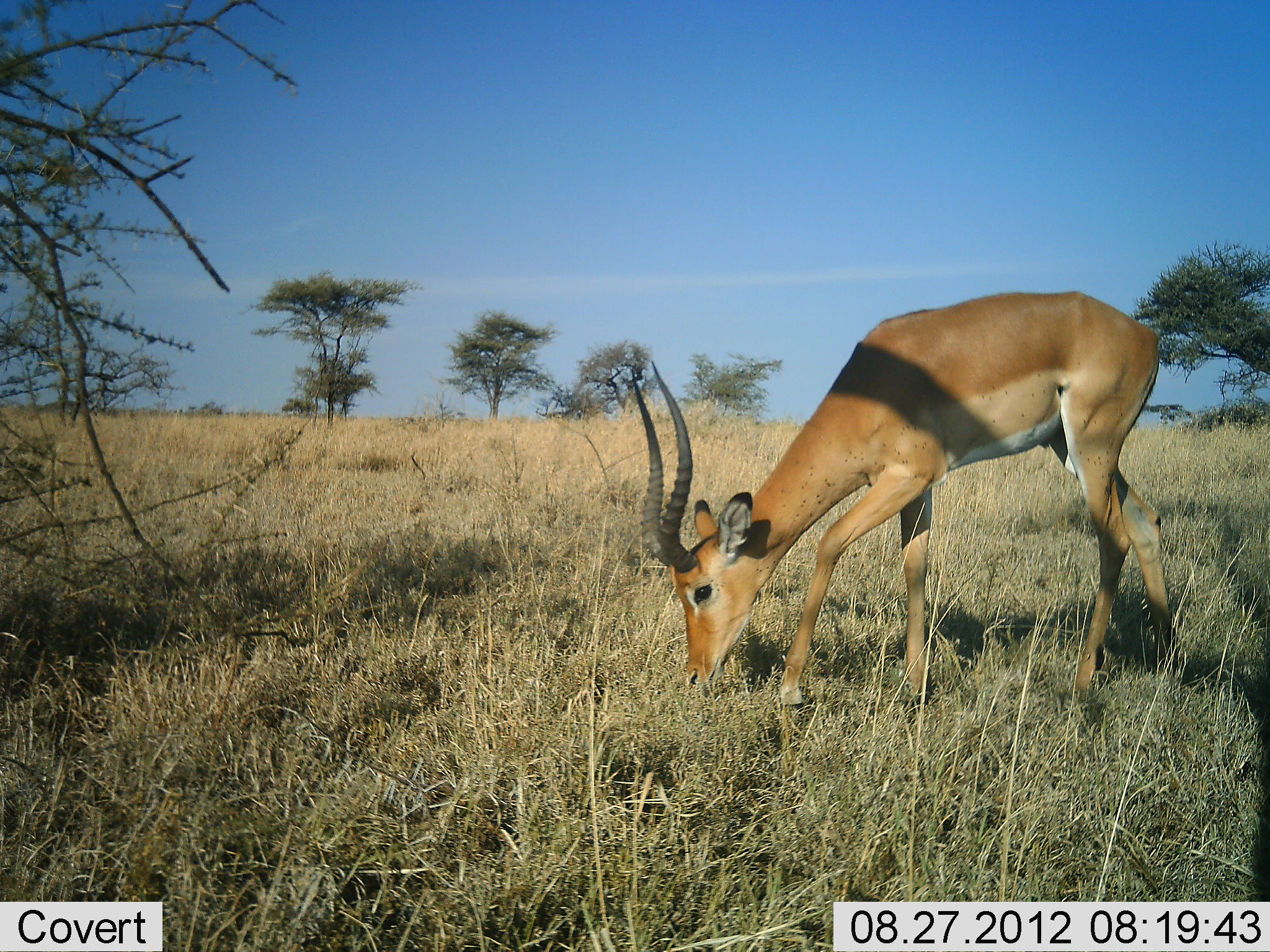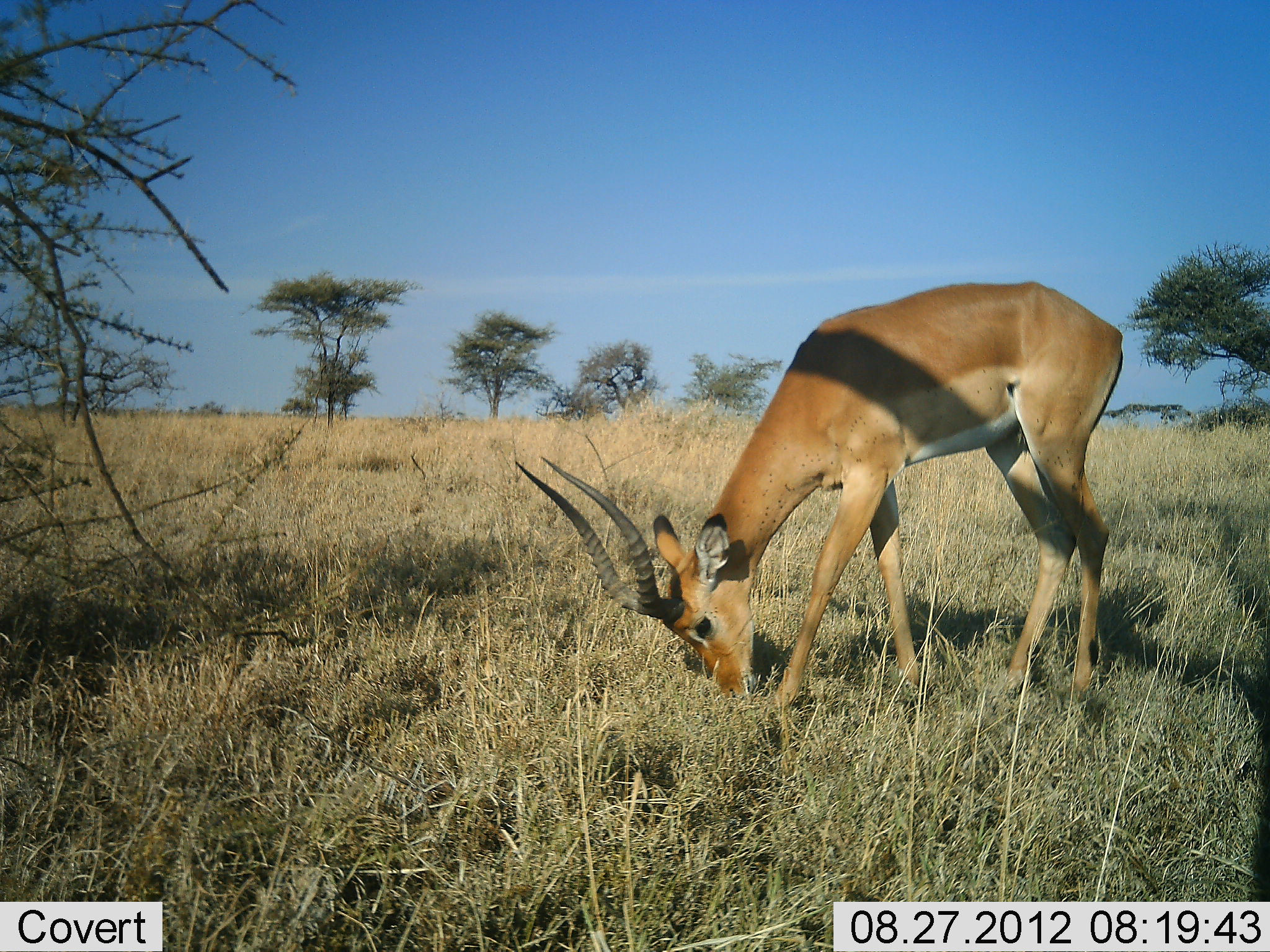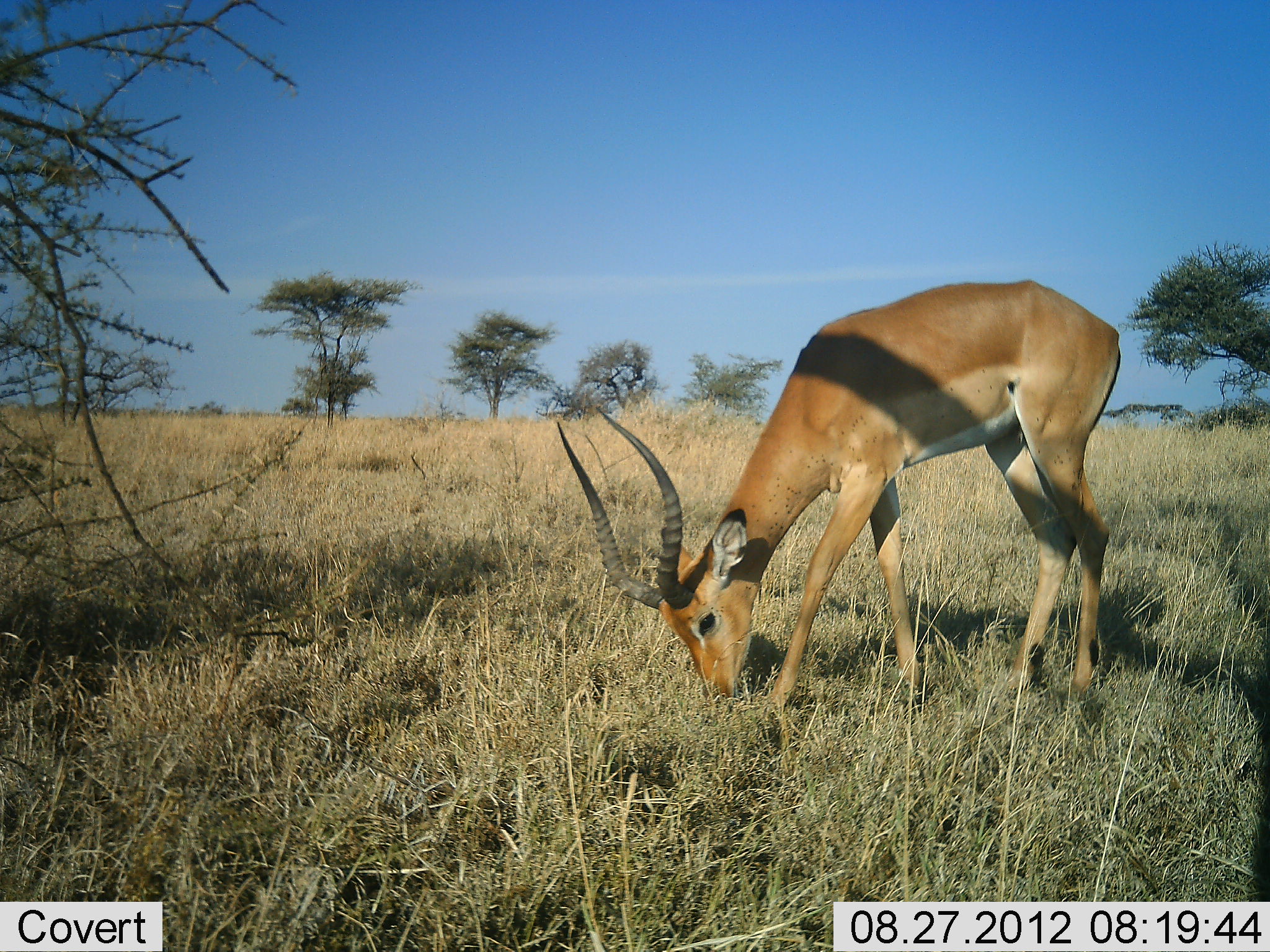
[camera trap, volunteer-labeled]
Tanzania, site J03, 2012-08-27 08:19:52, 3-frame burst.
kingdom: Animalia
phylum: Chordata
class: Mammalia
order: Artiodactyla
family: Bovidae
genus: Aepyceros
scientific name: Aepyceros melampus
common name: impala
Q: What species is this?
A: Impala (Aepyceros melampus).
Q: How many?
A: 1.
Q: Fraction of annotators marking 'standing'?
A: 10%.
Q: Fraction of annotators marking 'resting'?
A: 0%.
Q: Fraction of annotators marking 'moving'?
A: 0%.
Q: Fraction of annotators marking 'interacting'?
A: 0%.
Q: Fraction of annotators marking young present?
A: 0%.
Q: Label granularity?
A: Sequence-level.